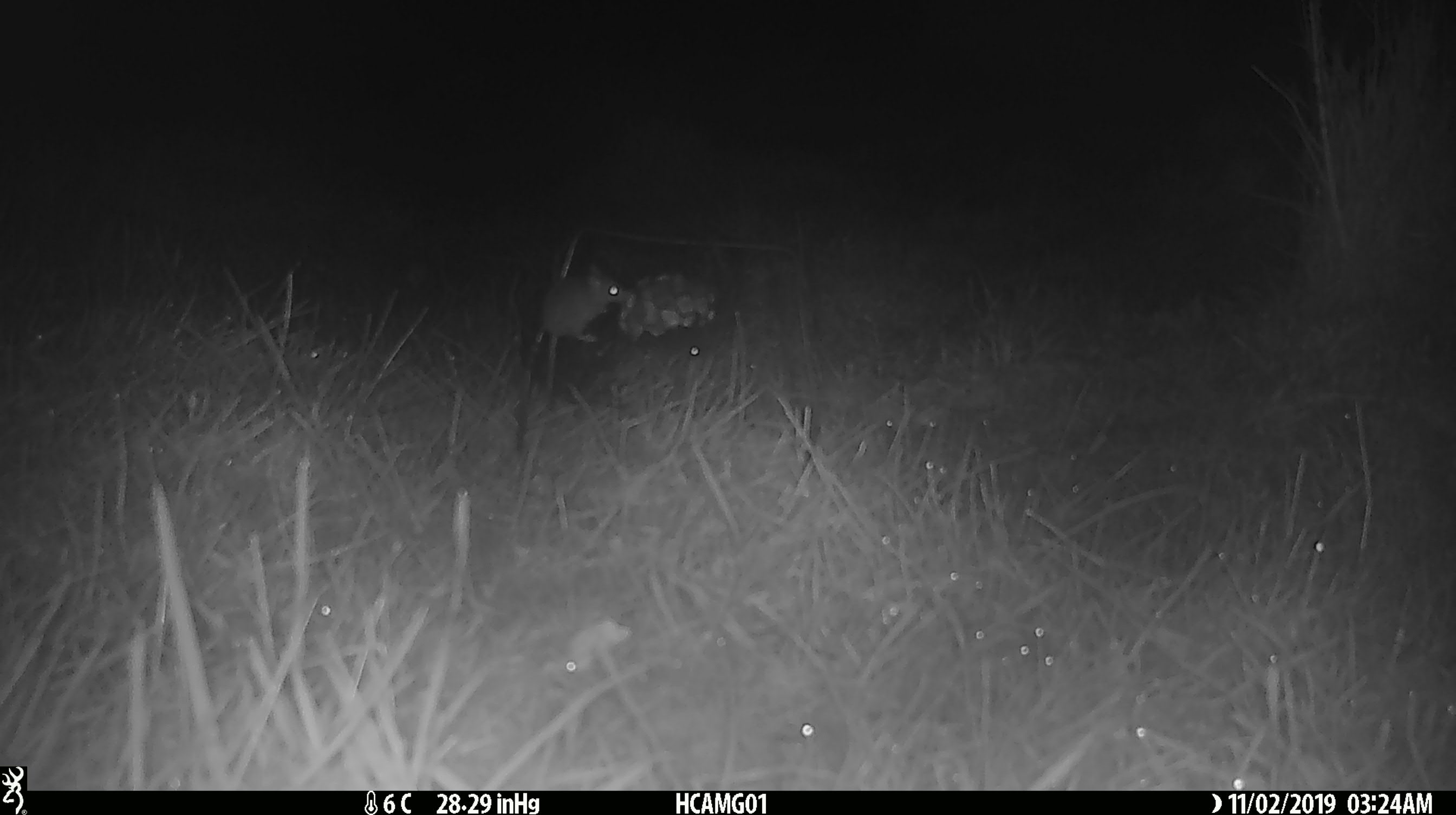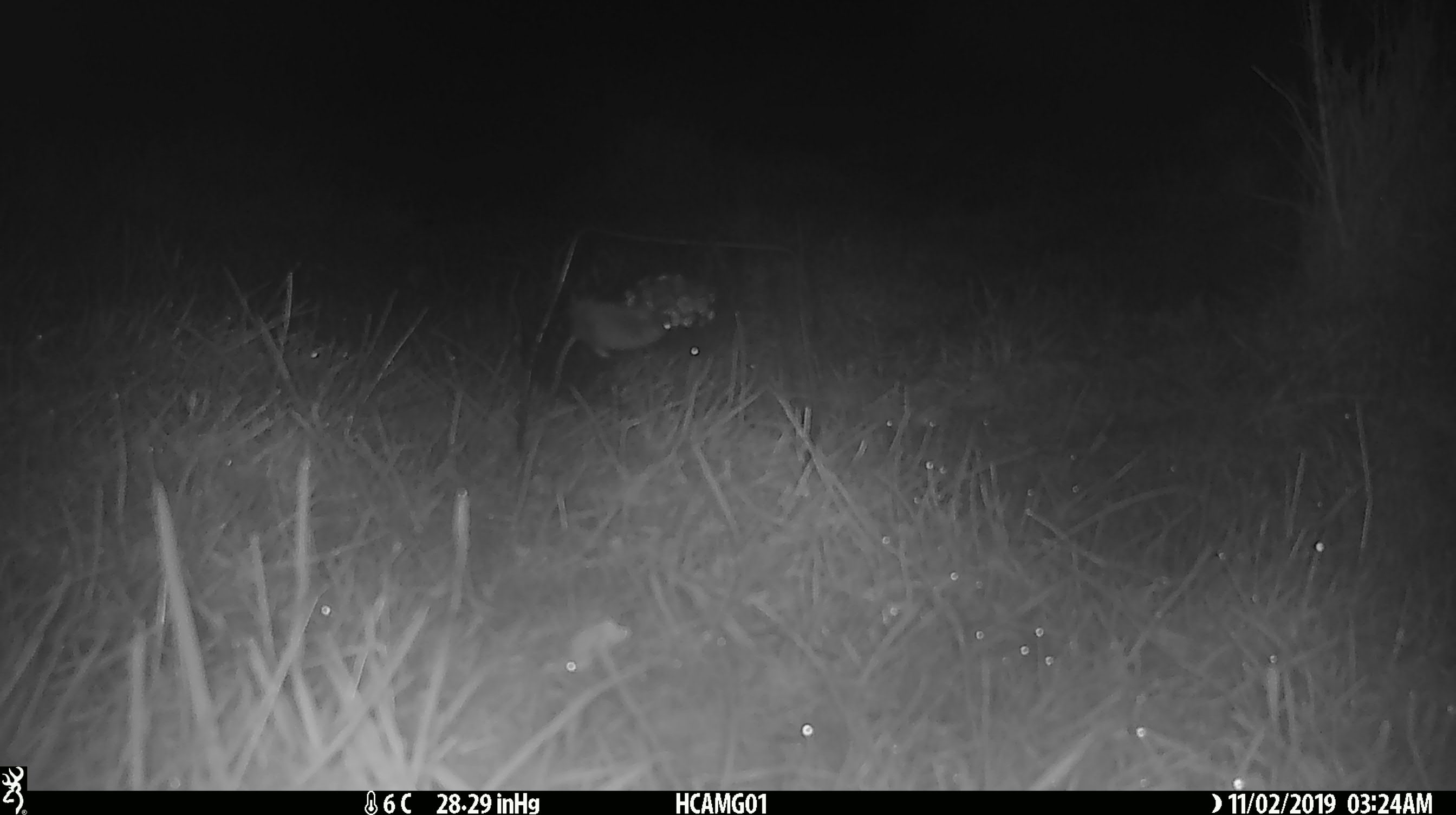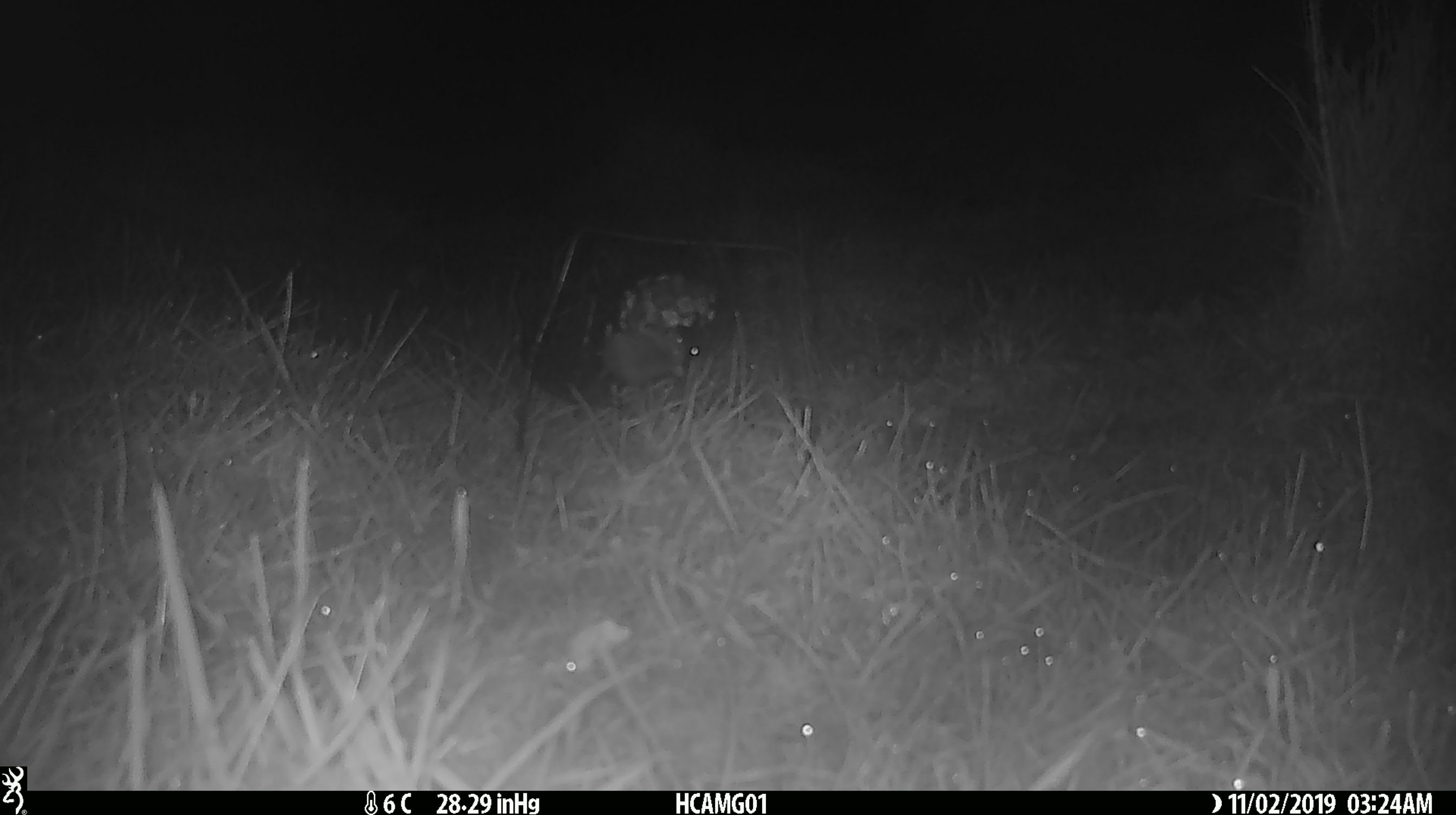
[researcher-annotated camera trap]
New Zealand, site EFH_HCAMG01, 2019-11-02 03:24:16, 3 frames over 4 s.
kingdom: Animalia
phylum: Chordata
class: Mammalia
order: Rodentia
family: Muridae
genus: Mus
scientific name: Mus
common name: mouse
Mouse (Mus).